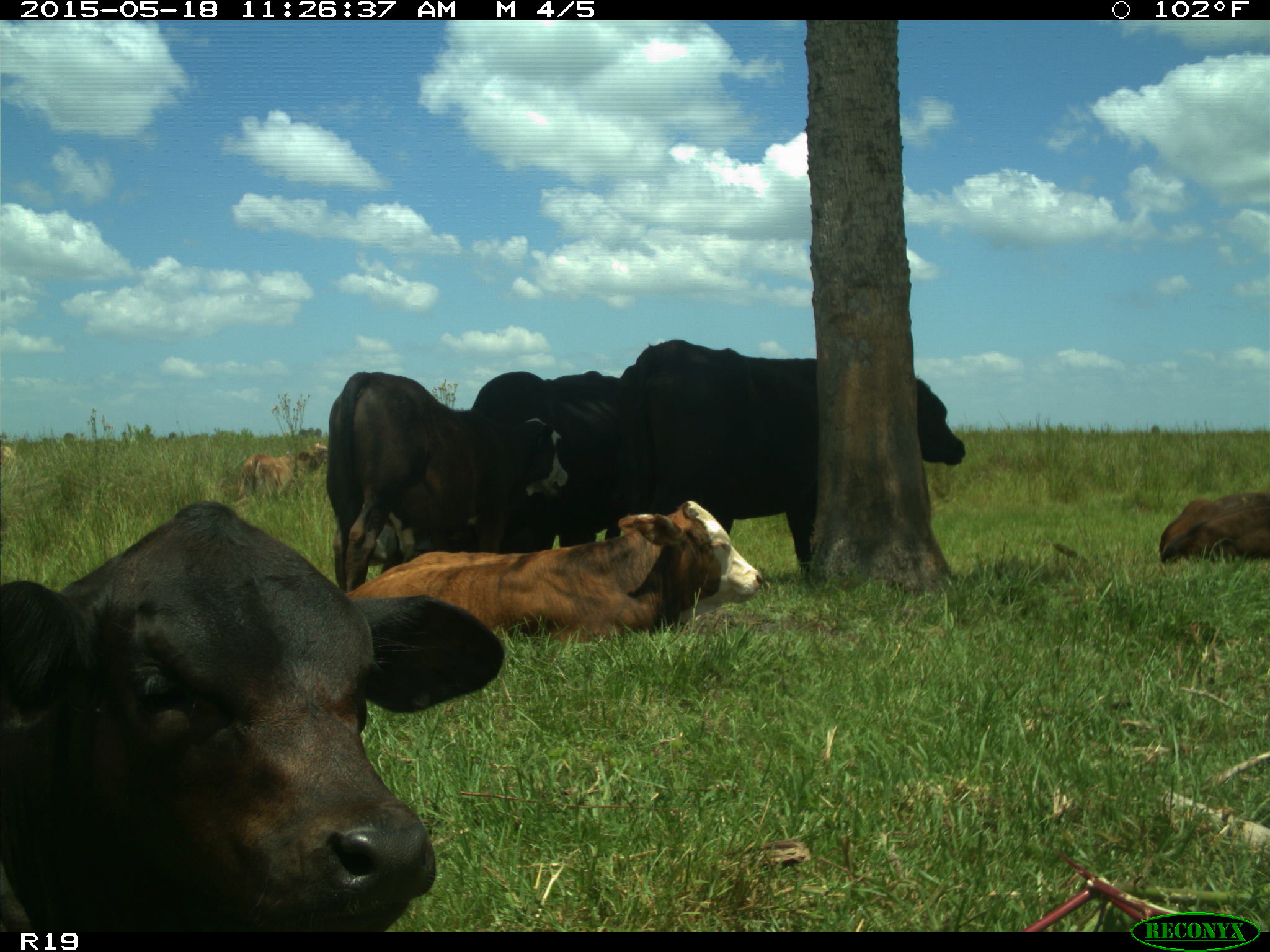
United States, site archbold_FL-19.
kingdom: Animalia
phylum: Chordata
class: Mammalia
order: Artiodactyla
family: Bovidae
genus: Bos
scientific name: Bos taurus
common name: domestic cow